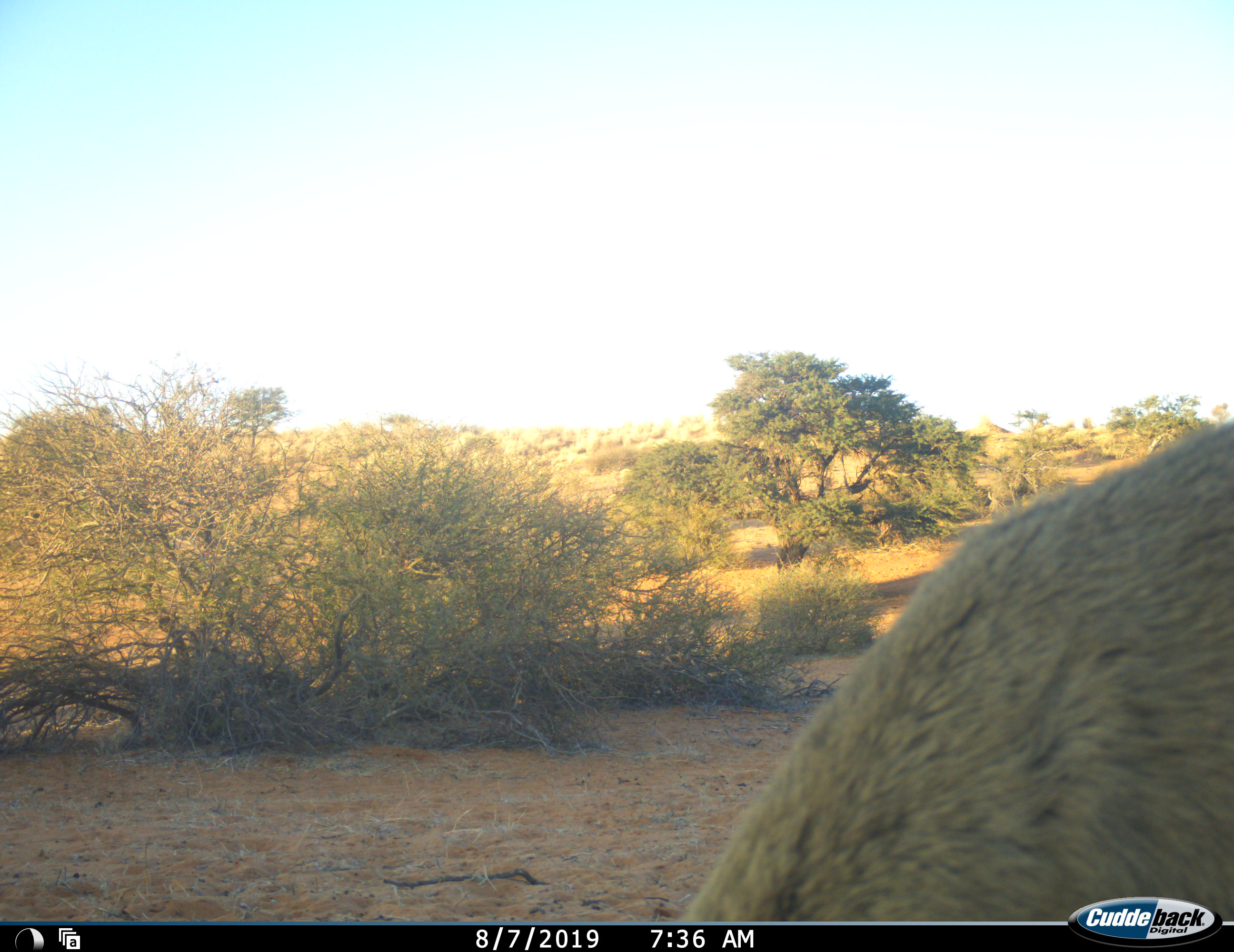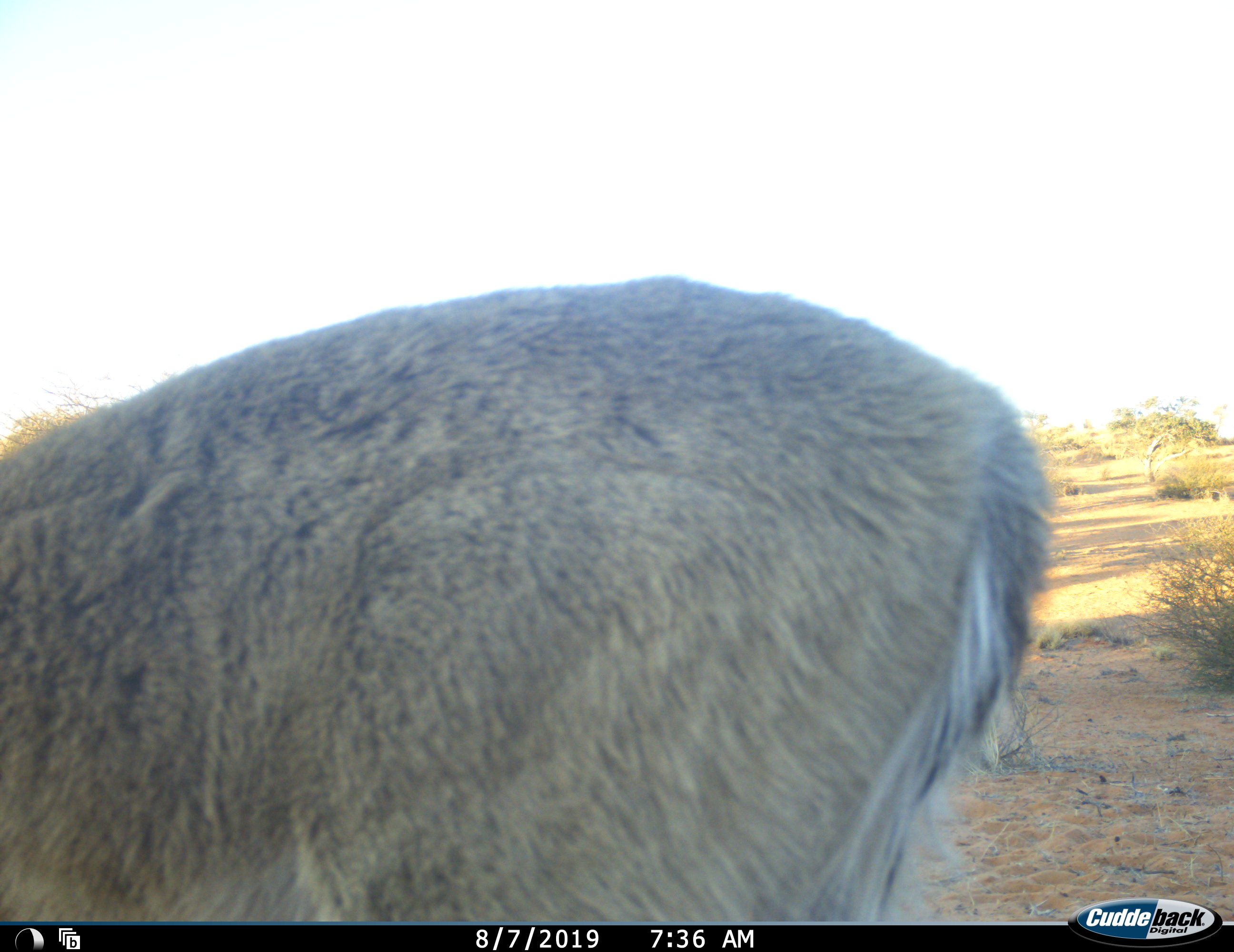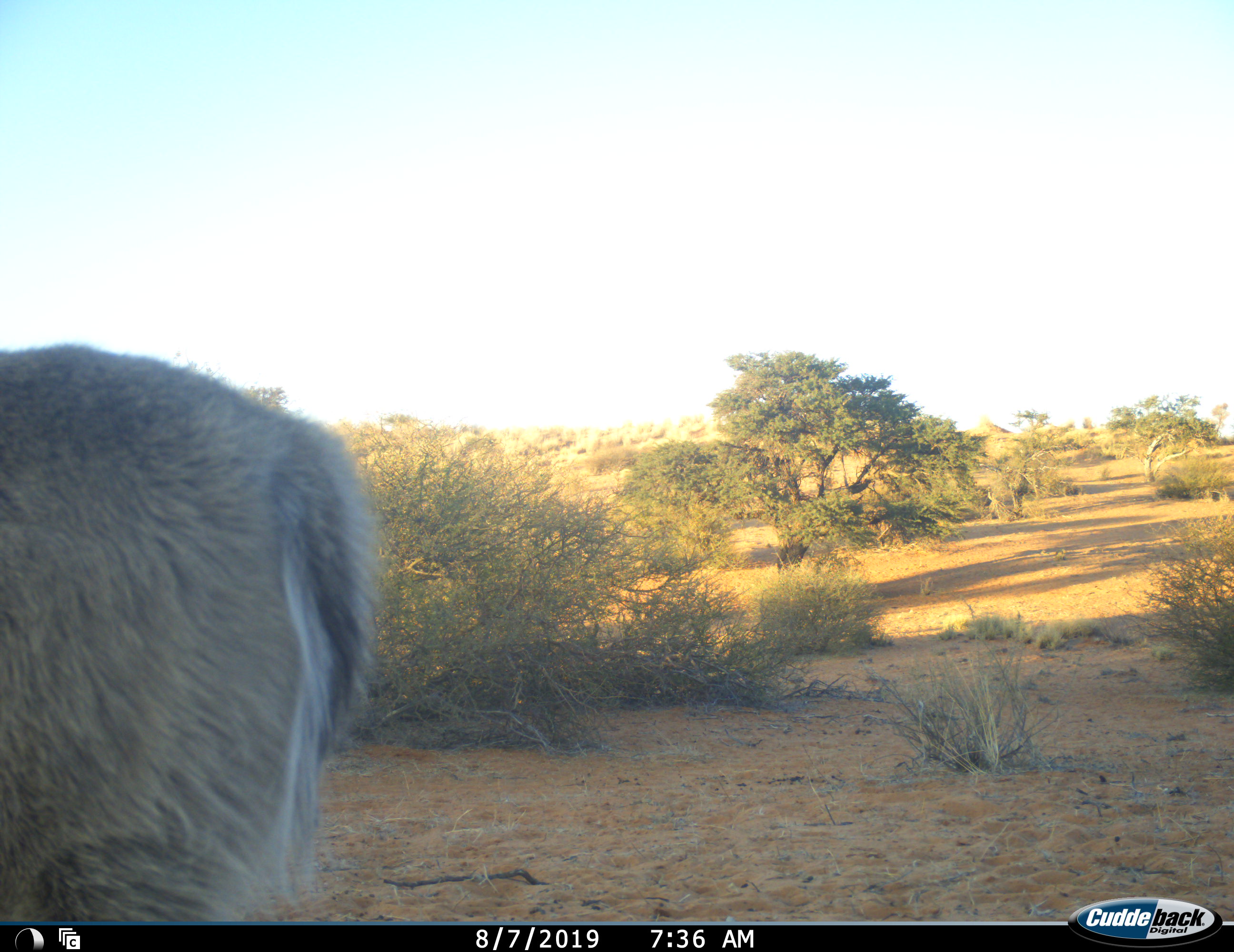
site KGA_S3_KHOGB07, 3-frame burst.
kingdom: Animalia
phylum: Chordata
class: Mammalia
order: Artiodactyla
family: Bovidae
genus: Sylvicapra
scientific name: Sylvicapra grimmia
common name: common duiker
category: duikercommongrey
Duikercommongrey (common duiker) (Sylvicapra grimmia), count 1. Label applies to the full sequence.